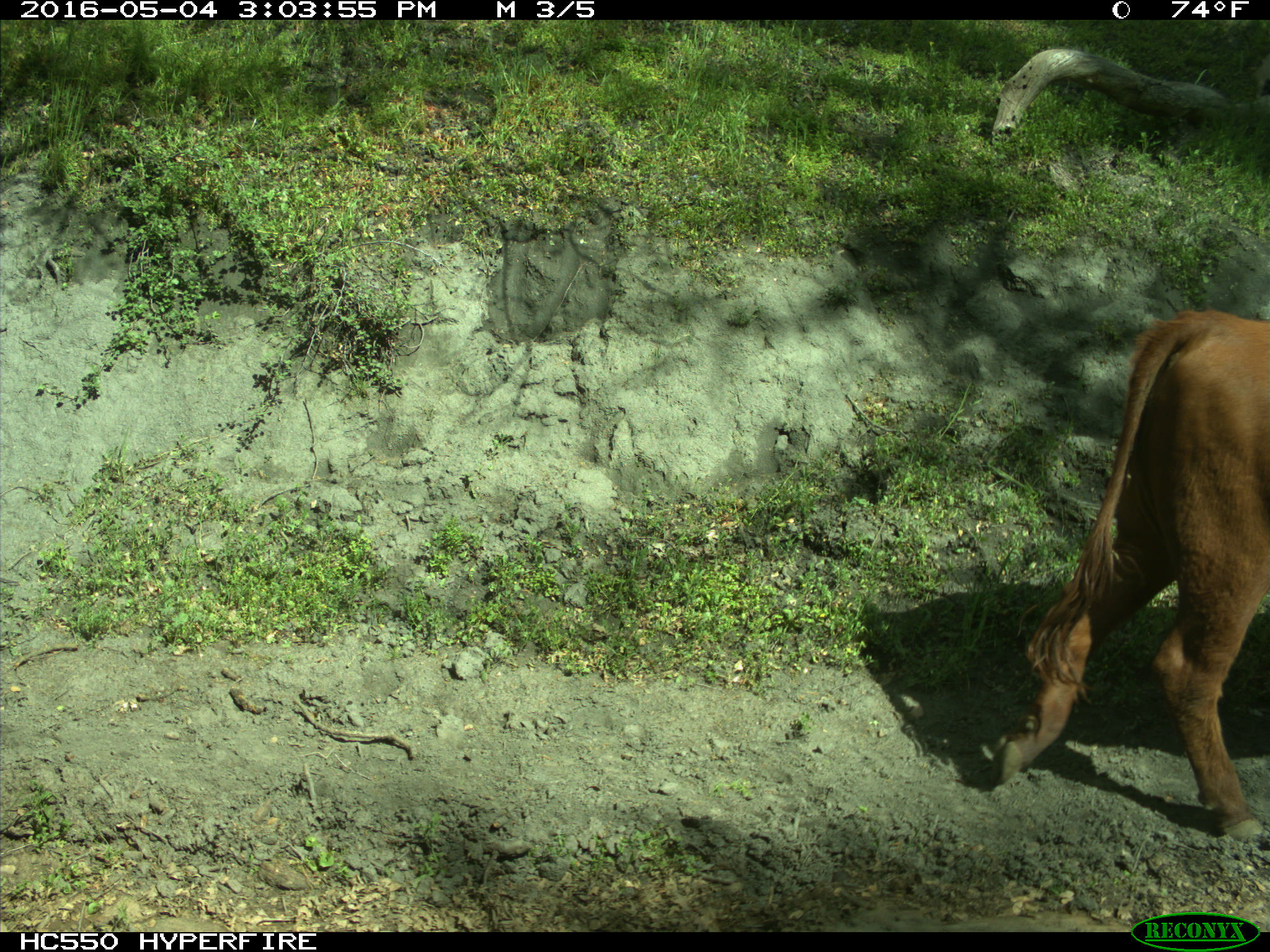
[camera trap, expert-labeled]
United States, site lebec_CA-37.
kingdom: Animalia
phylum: Chordata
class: Mammalia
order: Artiodactyla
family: Bovidae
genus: Bos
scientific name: Bos taurus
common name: domestic cow